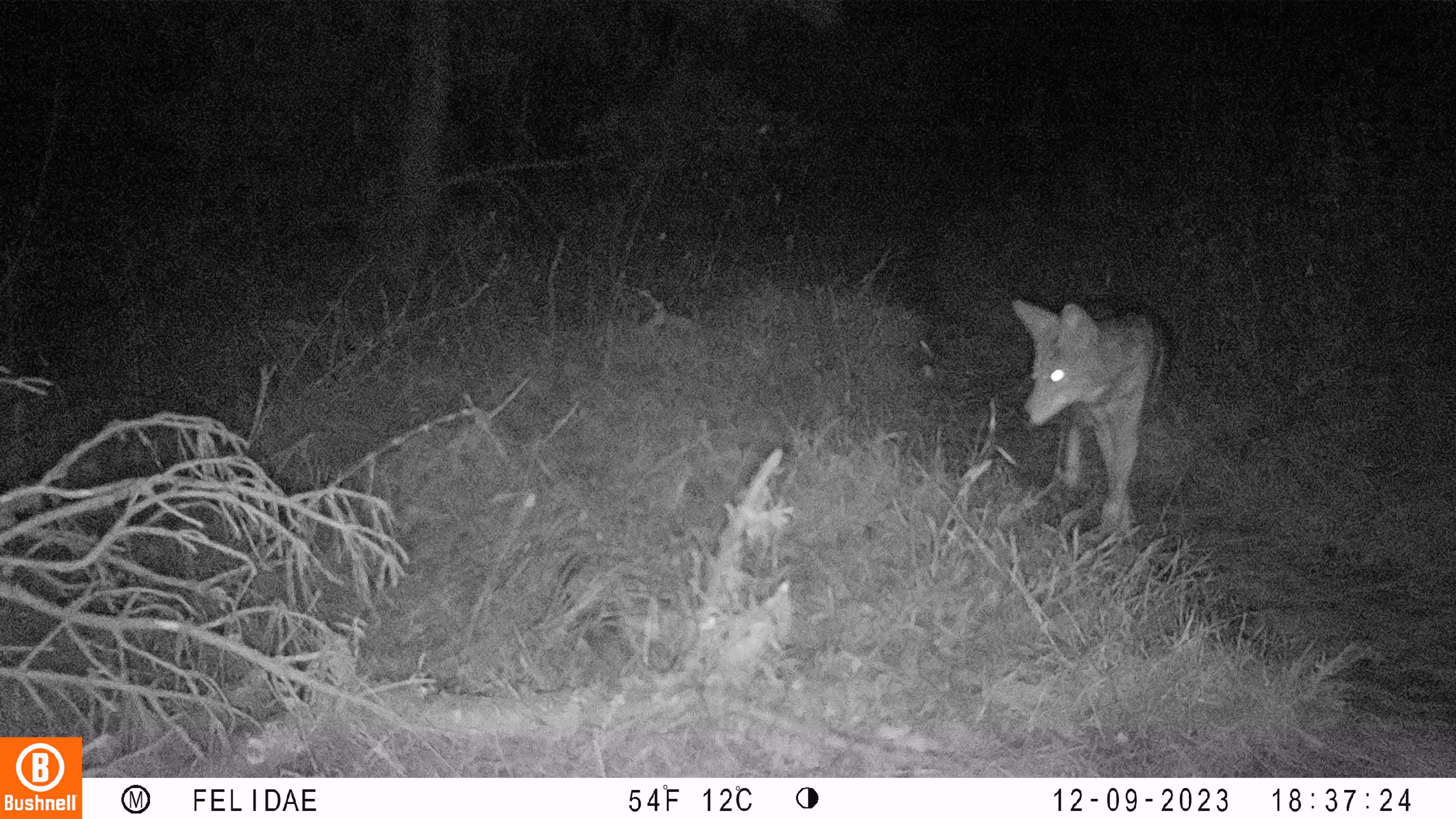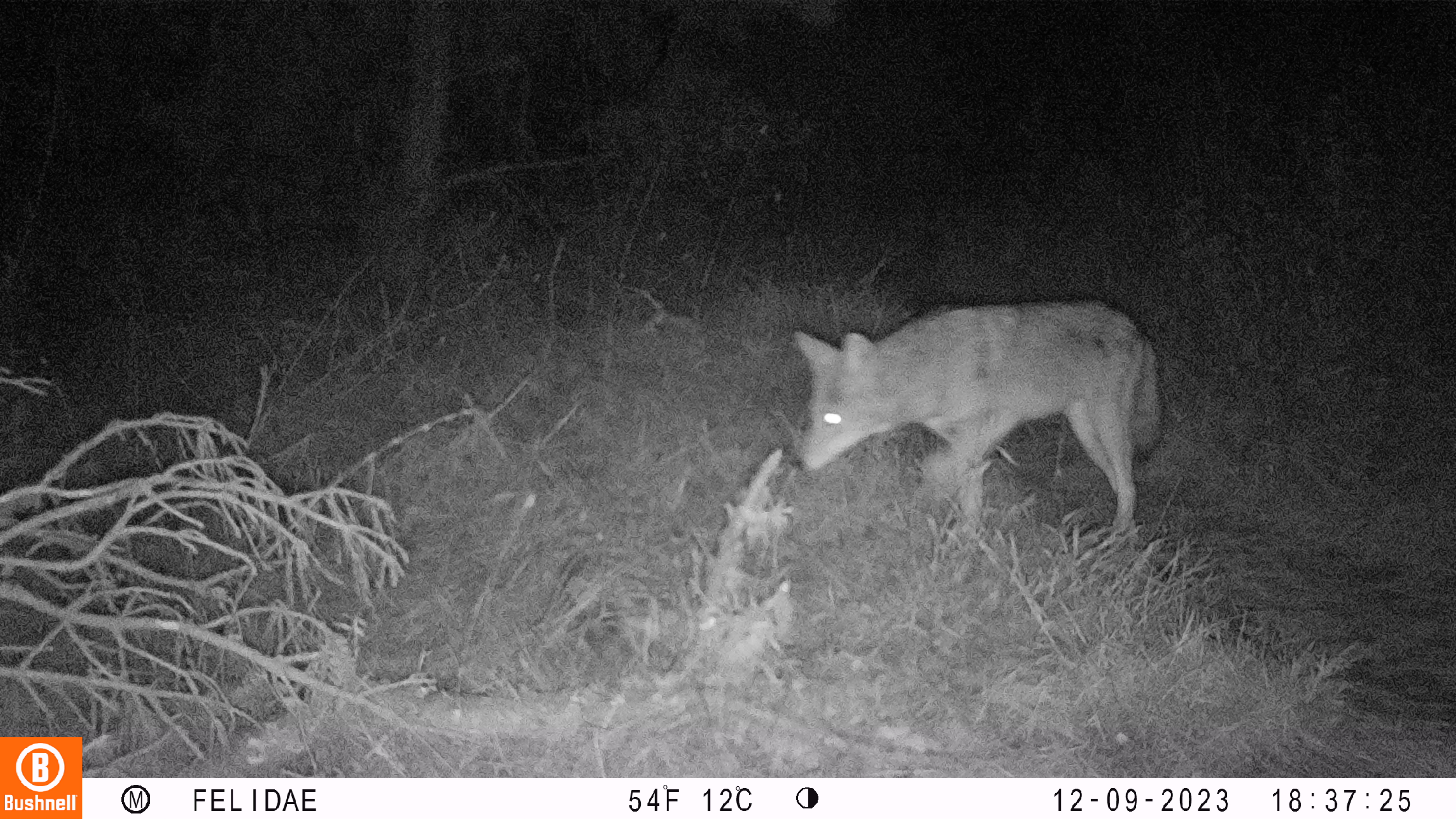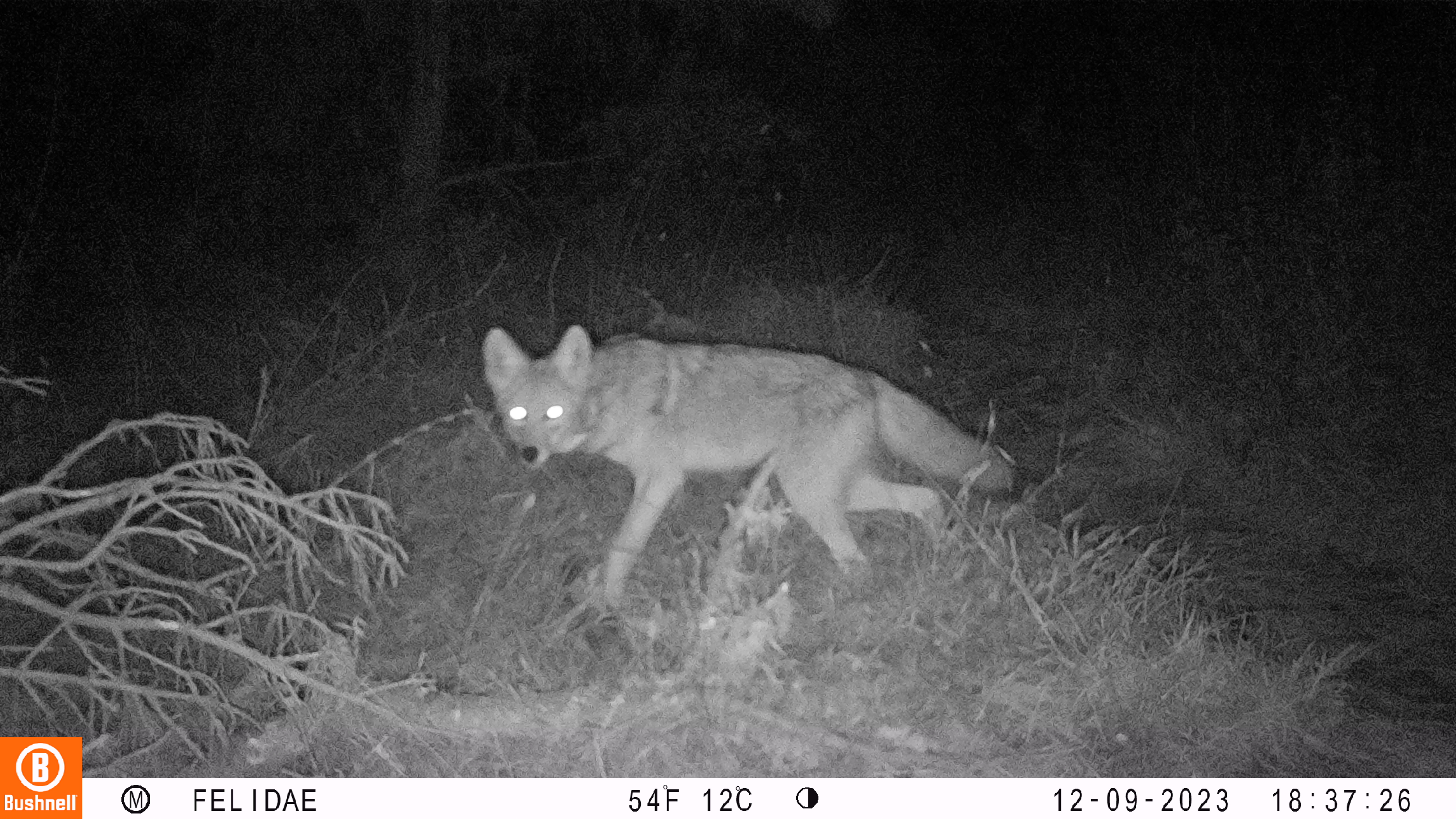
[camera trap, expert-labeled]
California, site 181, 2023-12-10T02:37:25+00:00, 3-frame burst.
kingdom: Animalia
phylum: Chordata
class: Mammalia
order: Carnivora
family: Canidae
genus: Canis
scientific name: Canis latrans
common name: coyote